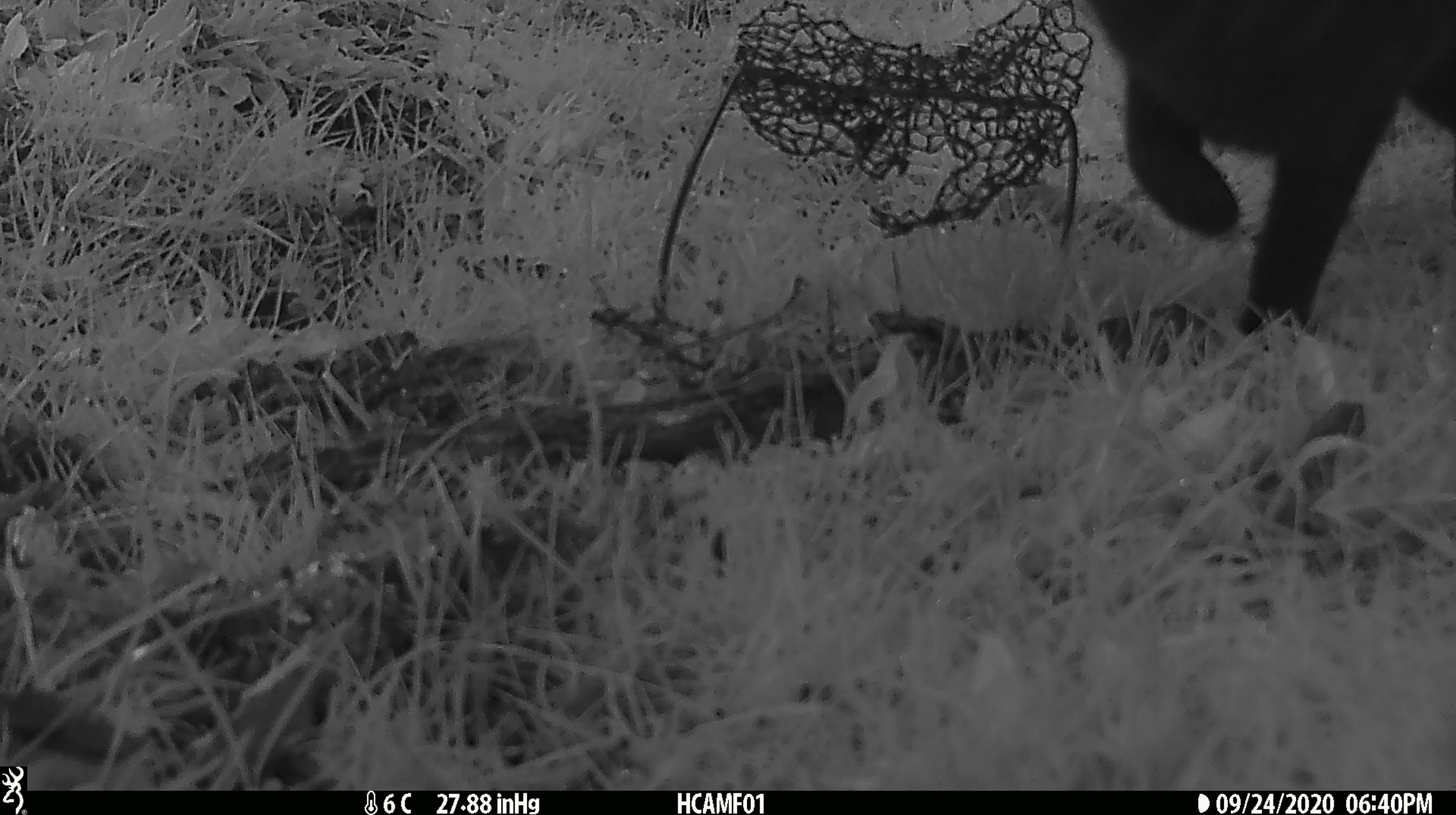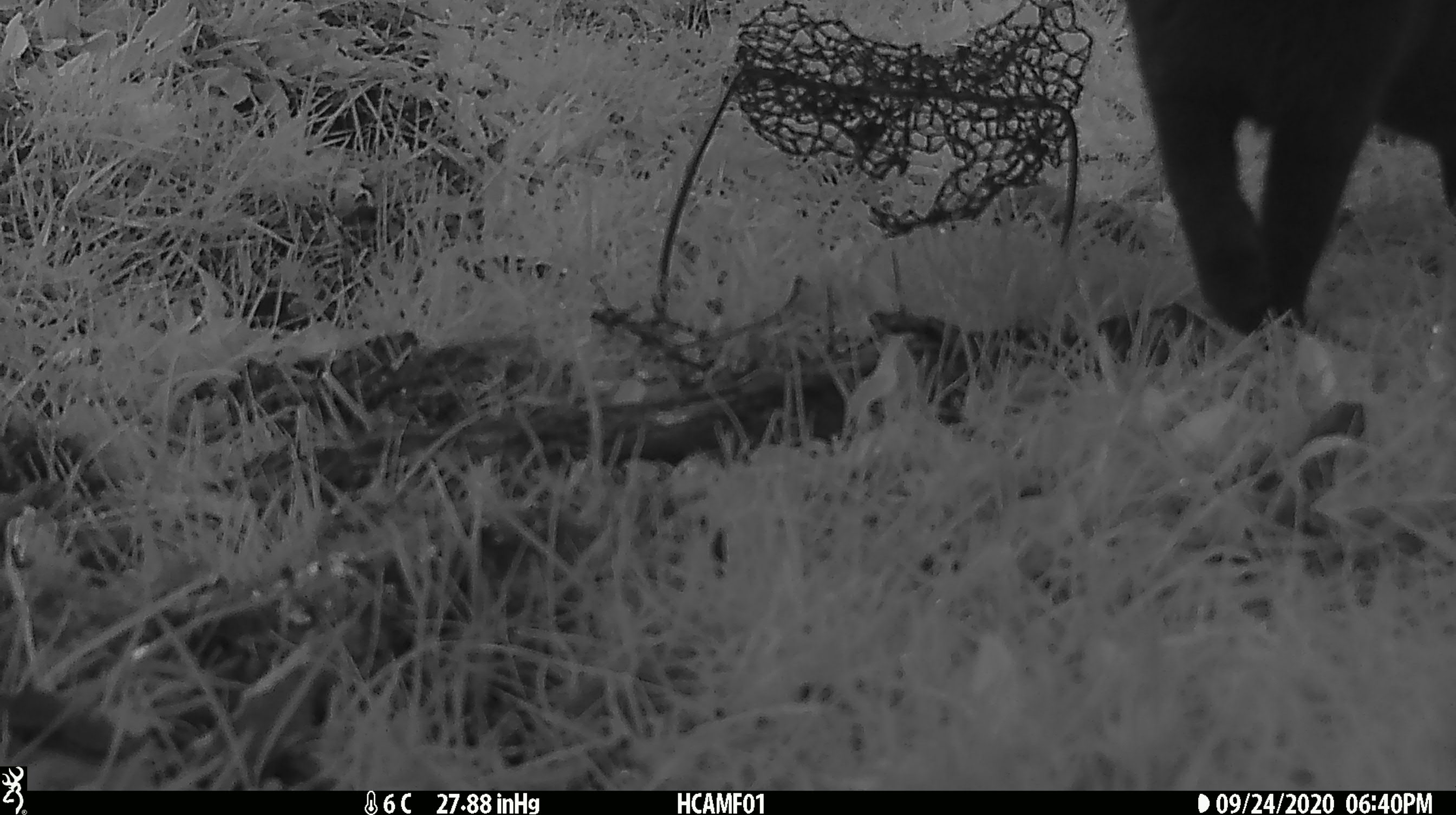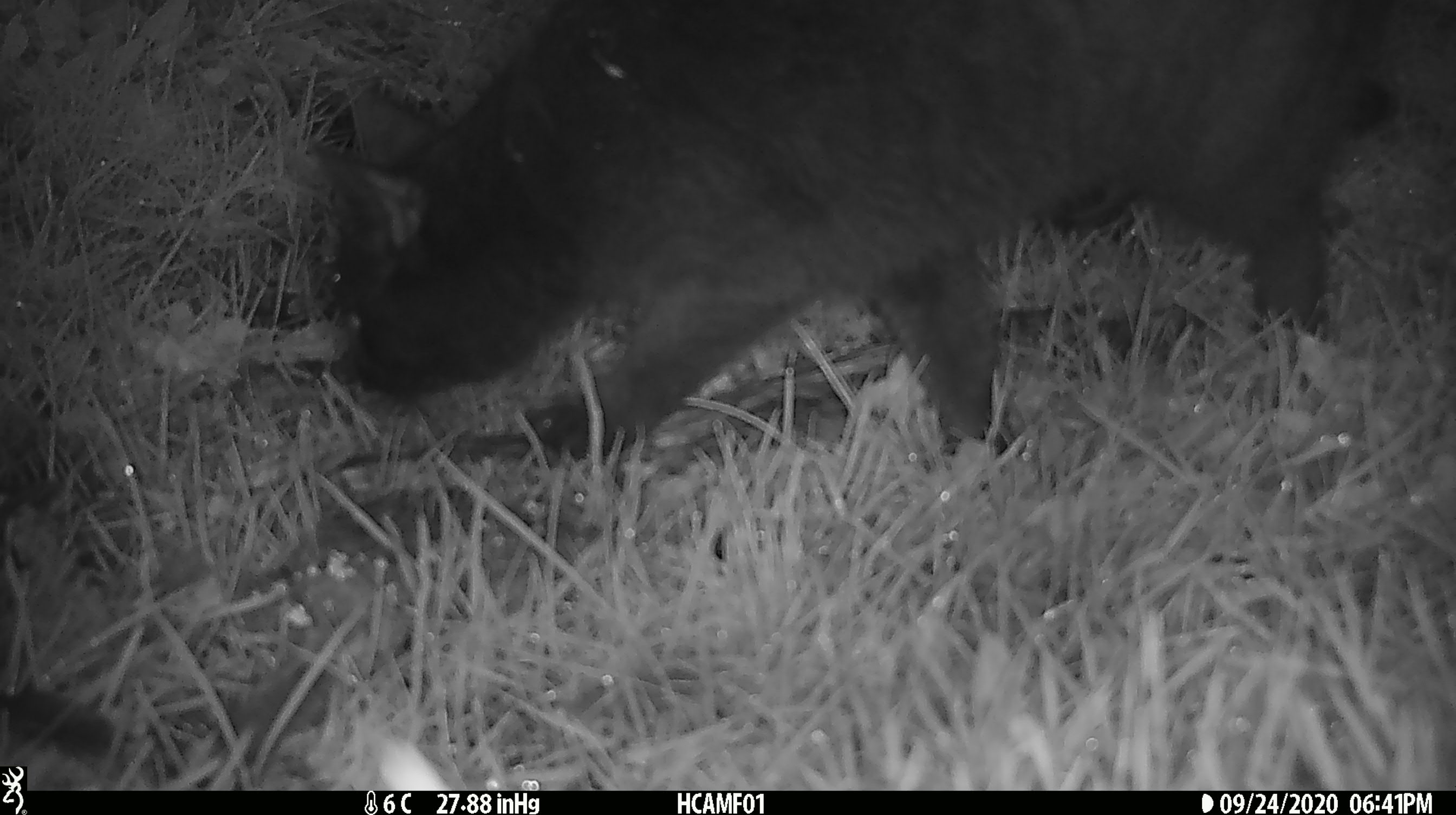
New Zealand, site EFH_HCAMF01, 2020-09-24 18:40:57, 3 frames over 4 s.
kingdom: Animalia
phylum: Chordata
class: Mammalia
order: Carnivora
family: Felidae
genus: Felis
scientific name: Felis catus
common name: domestic cat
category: cat